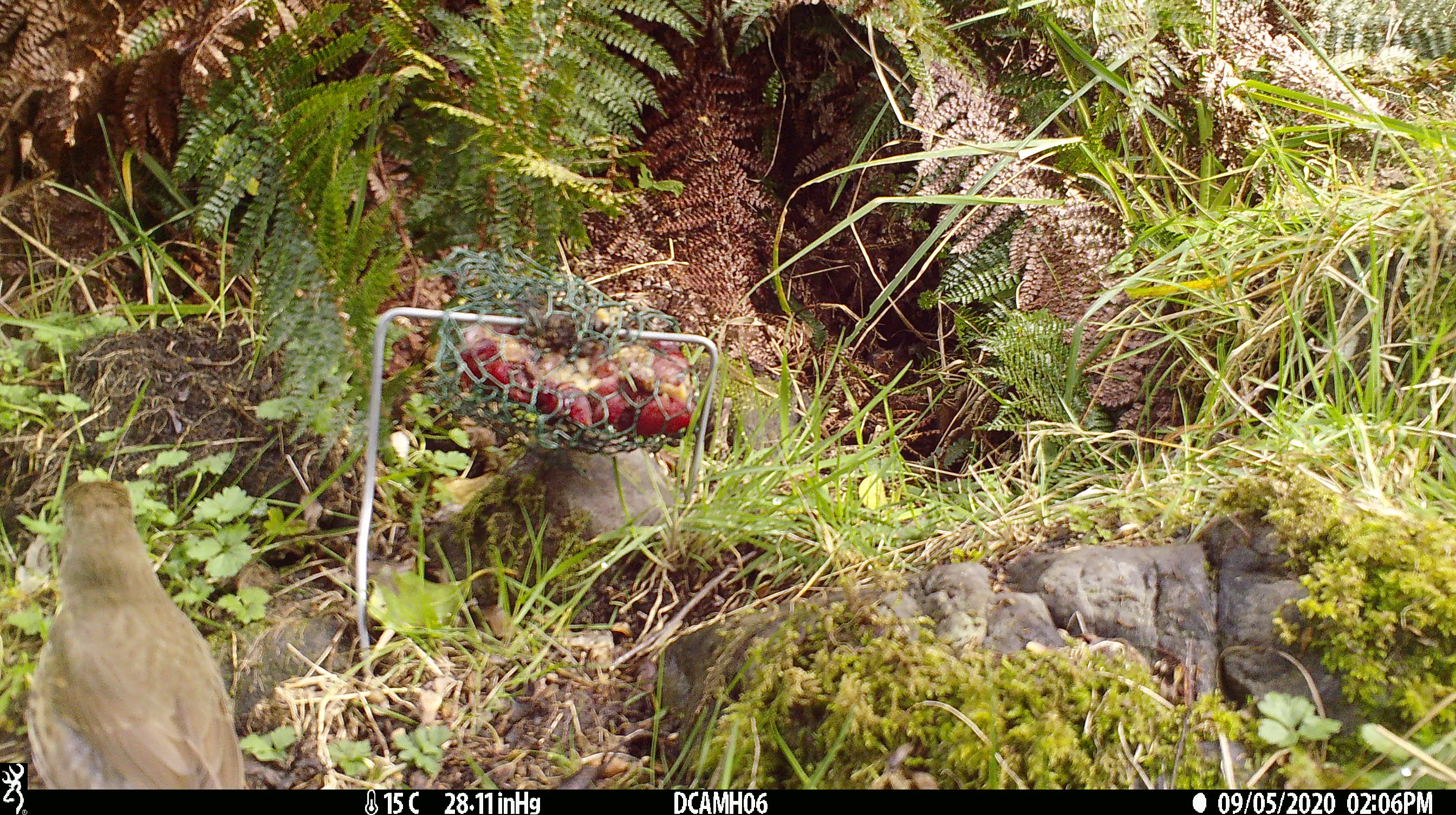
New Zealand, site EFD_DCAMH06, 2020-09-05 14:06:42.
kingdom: Animalia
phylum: Chordata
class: Aves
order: Passeriformes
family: Turdidae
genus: Turdus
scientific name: Turdus philomelos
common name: song thrush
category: thrush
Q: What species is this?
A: Thrush (song thrush) (Turdus philomelos).